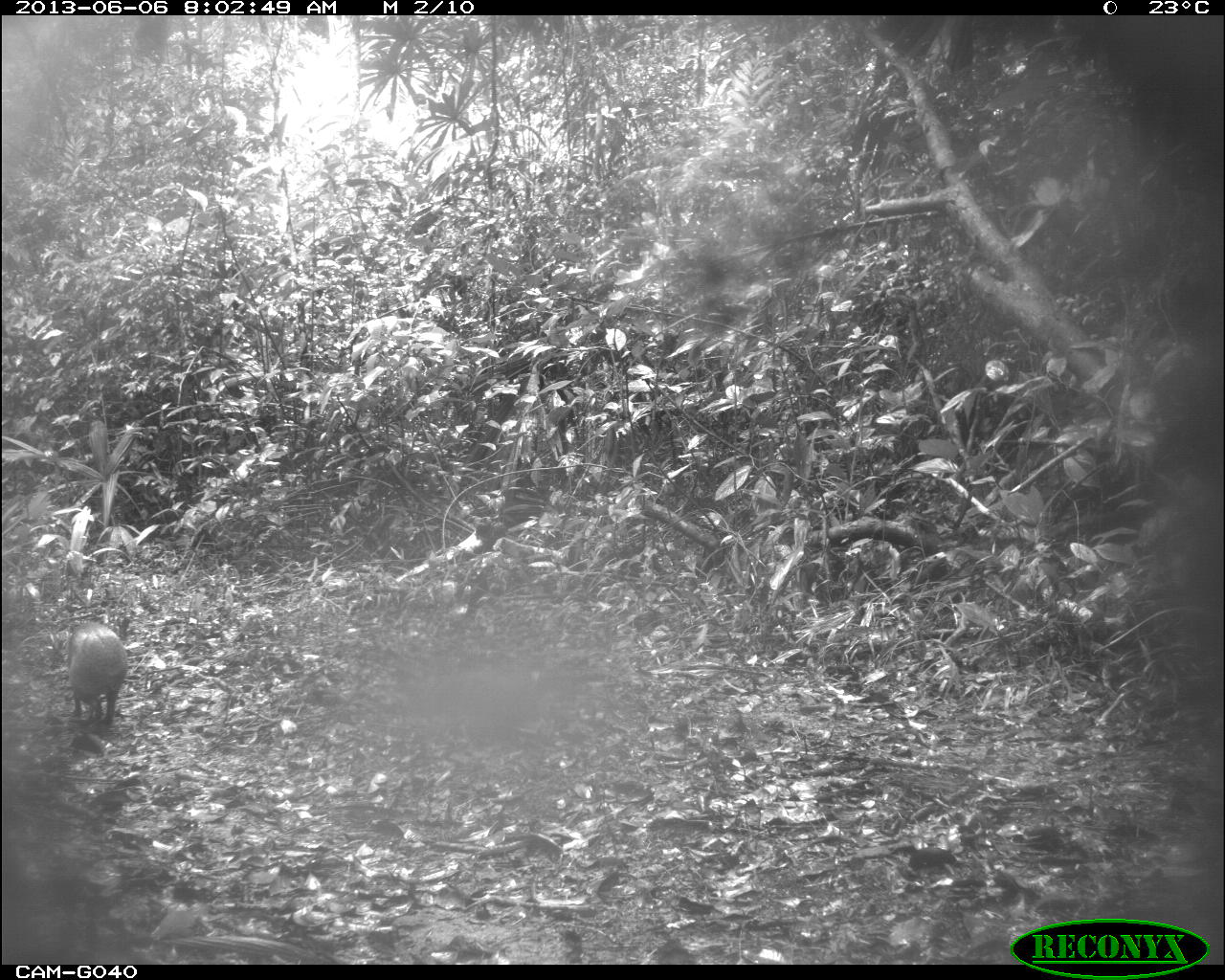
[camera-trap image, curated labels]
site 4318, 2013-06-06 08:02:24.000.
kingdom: Animalia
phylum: Chordata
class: Mammalia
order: Rodentia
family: Dasyproctidae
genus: Dasyprocta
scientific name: Dasyprocta punctata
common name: central american agouti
Dasyprocta punctata (central american agouti), count 2.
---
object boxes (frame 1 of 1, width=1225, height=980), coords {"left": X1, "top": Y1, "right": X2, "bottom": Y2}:
dasyprocta punctata: {"left": 68, "top": 619, "right": 126, "bottom": 729}